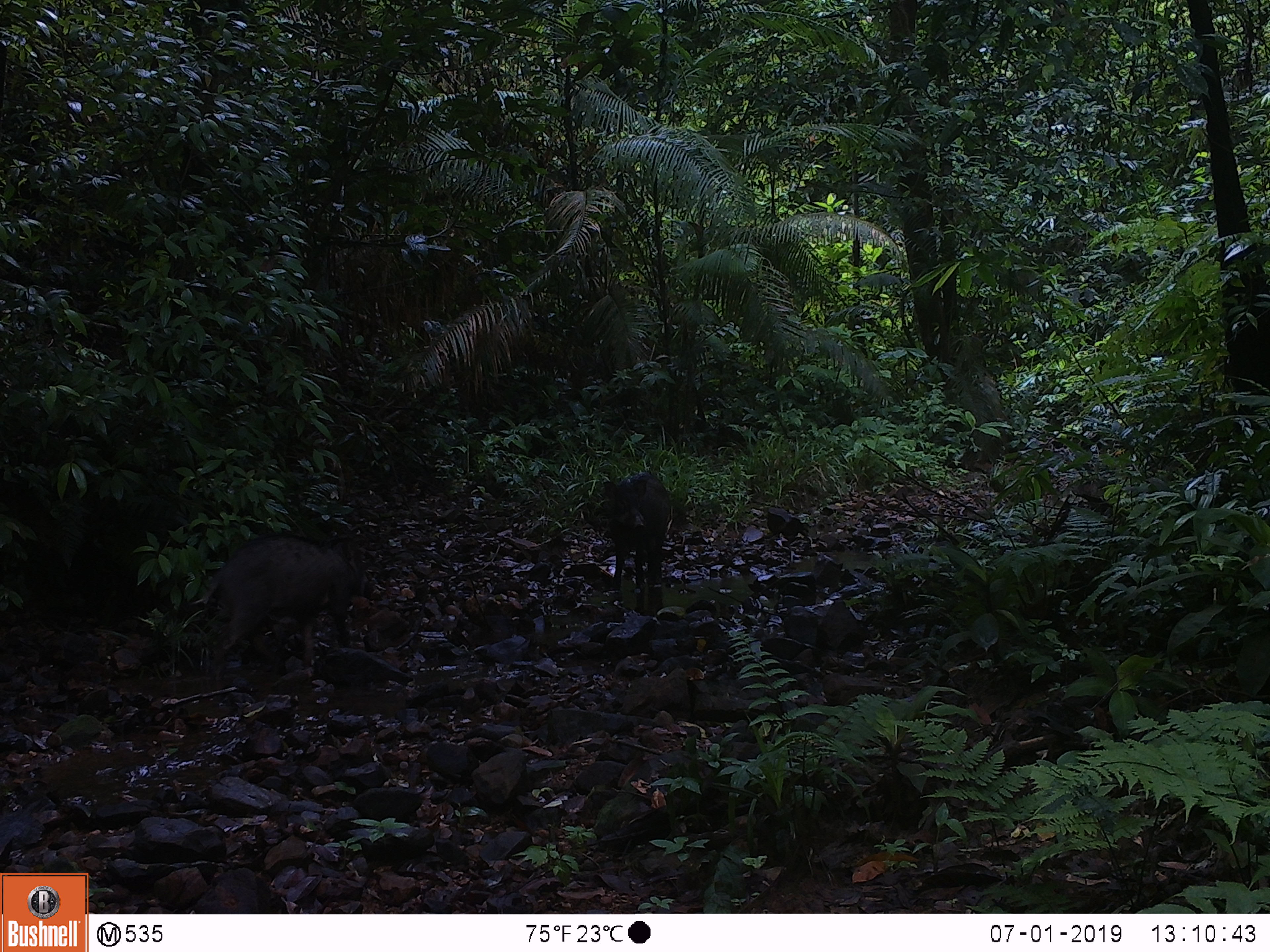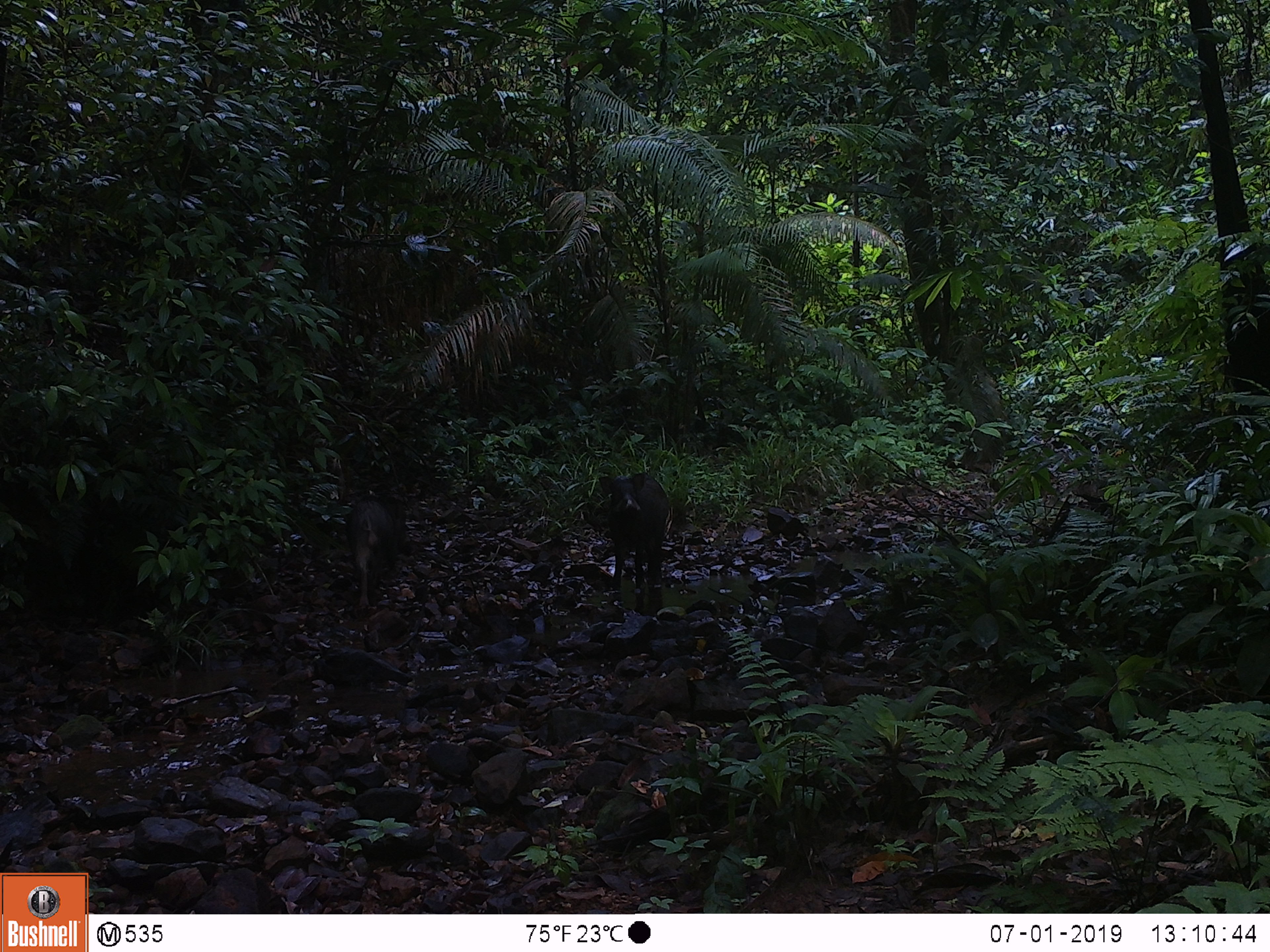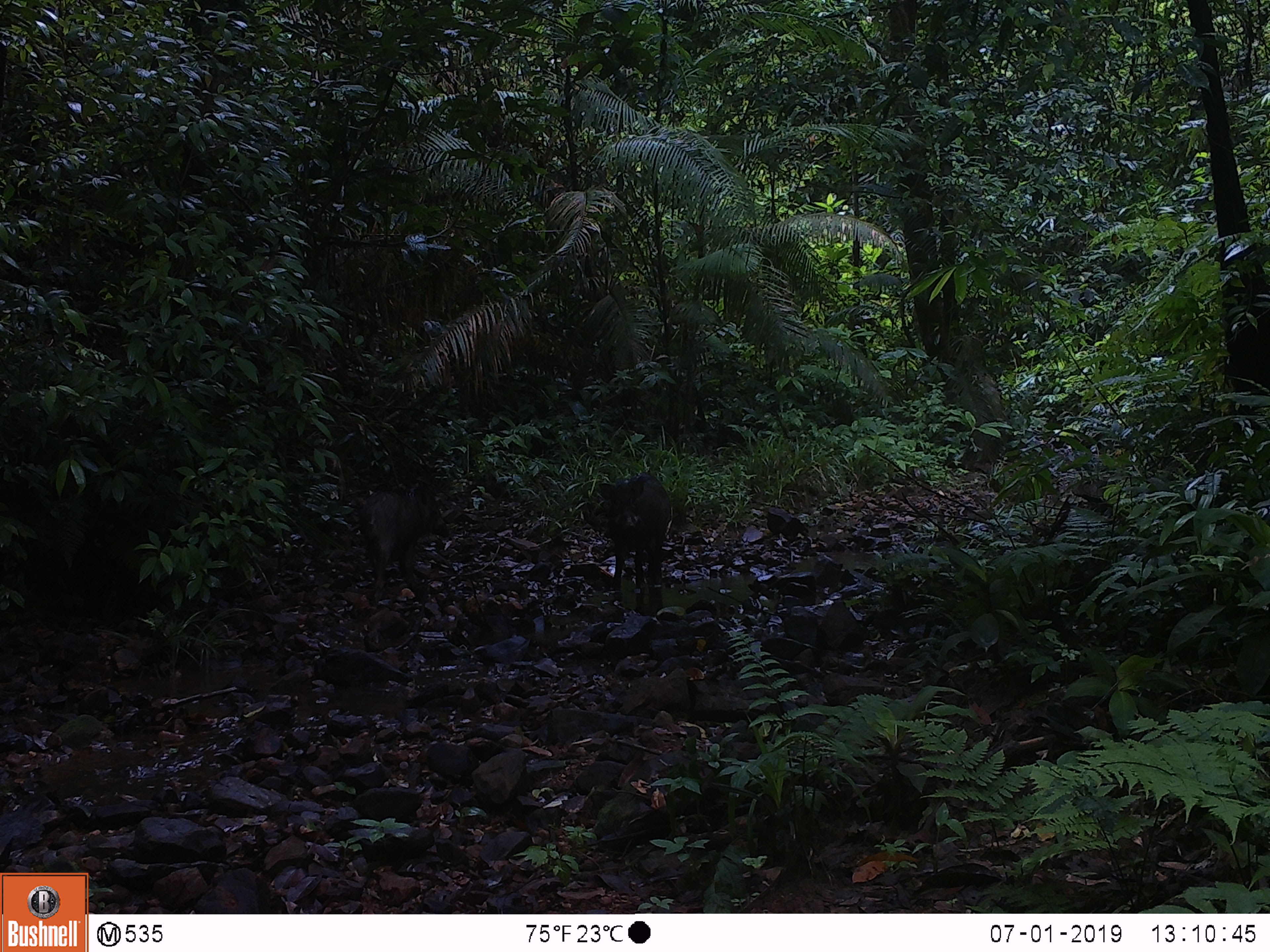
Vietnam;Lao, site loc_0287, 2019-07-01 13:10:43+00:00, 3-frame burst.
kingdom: Animalia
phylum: Chordata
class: Mammalia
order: Artiodactyla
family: Suidae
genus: Sus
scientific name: Sus scrofa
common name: eurasian wild pig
Eurasian wild pig (Sus scrofa). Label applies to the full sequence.